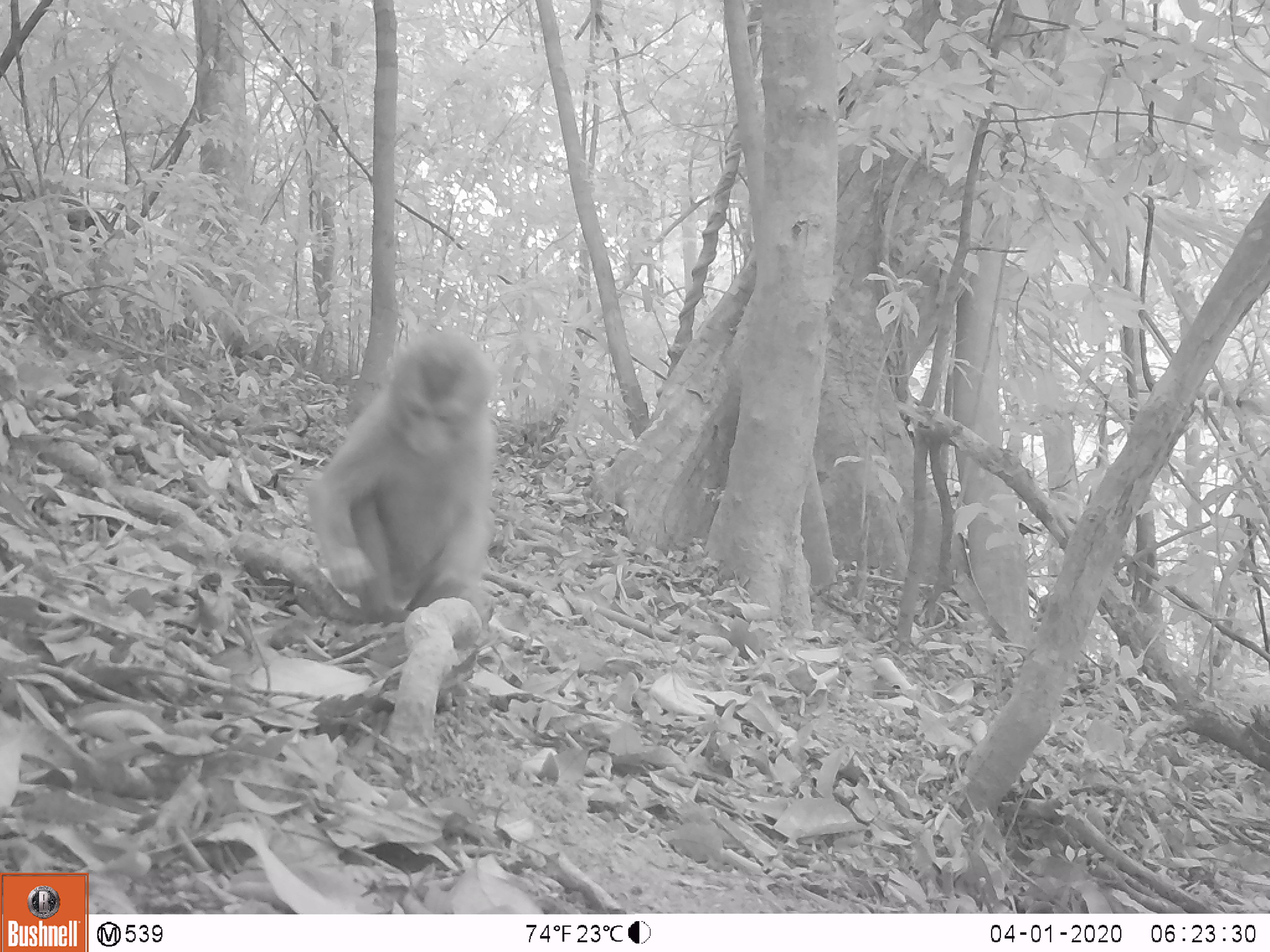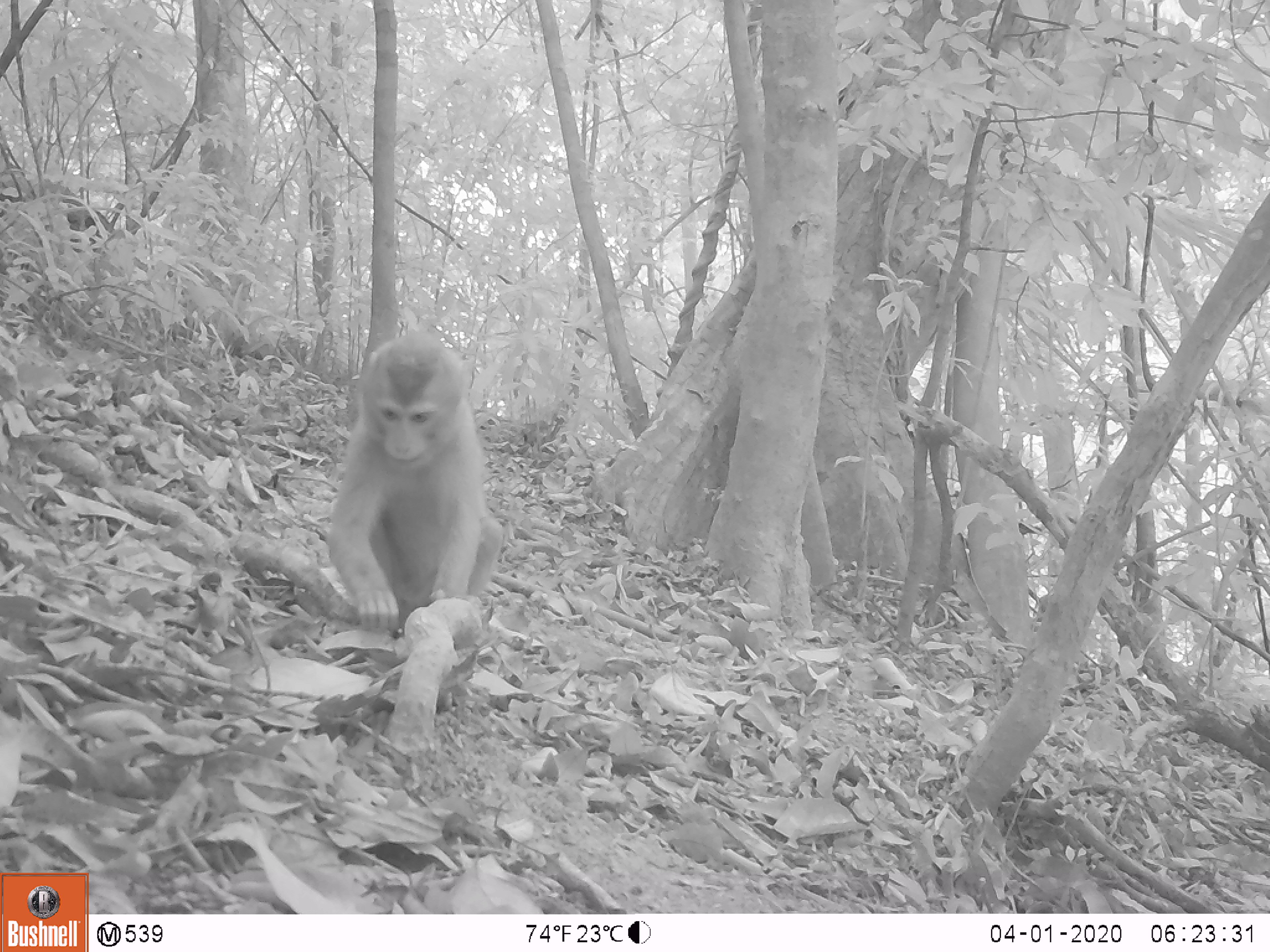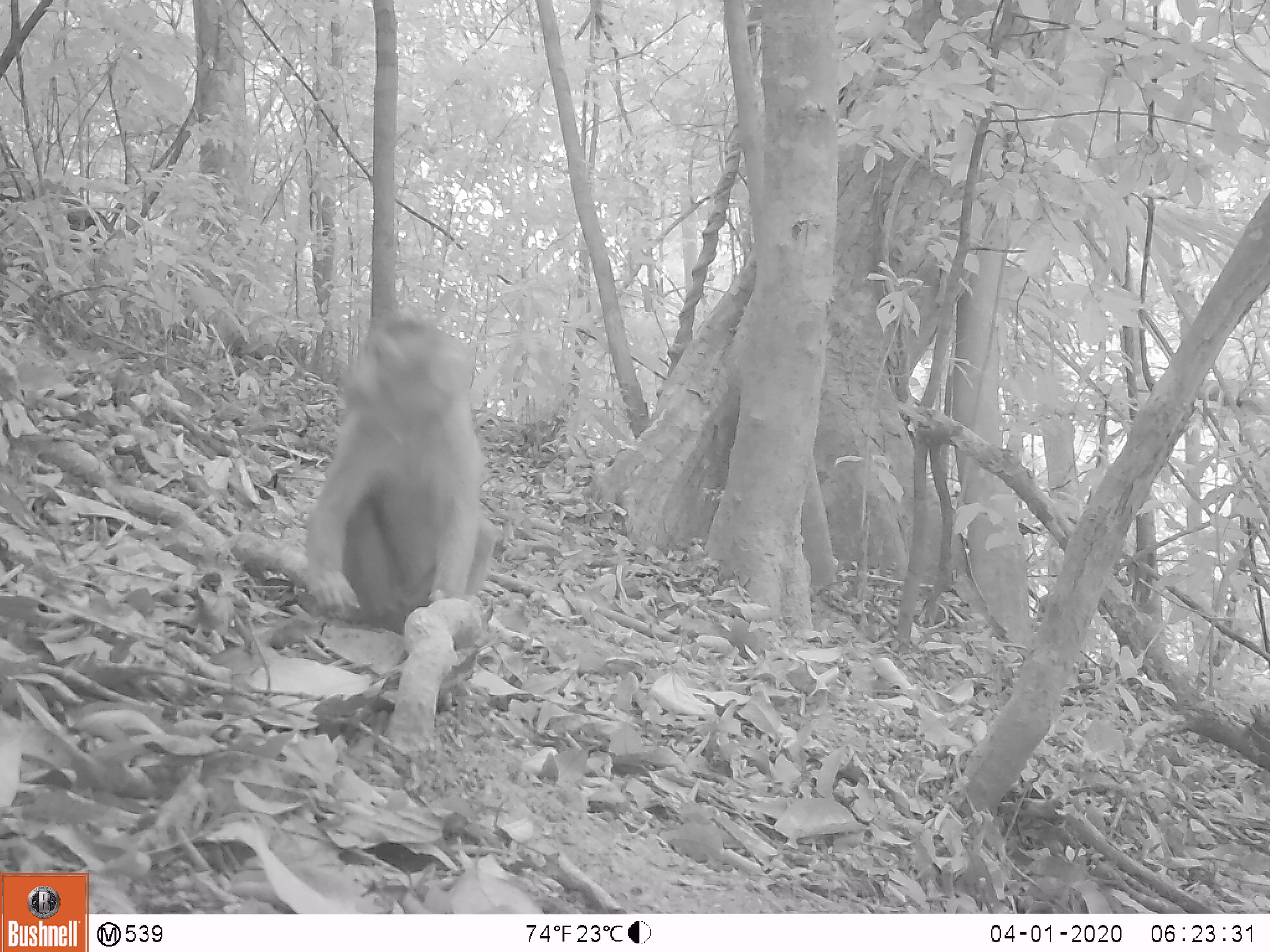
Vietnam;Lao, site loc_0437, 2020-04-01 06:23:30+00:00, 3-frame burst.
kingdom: Animalia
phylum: Chordata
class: Mammalia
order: Primates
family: Cercopithecidae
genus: Macaca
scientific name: Macaca nemestrina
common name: pig-tailed macaque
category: pig tailed macaque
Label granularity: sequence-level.